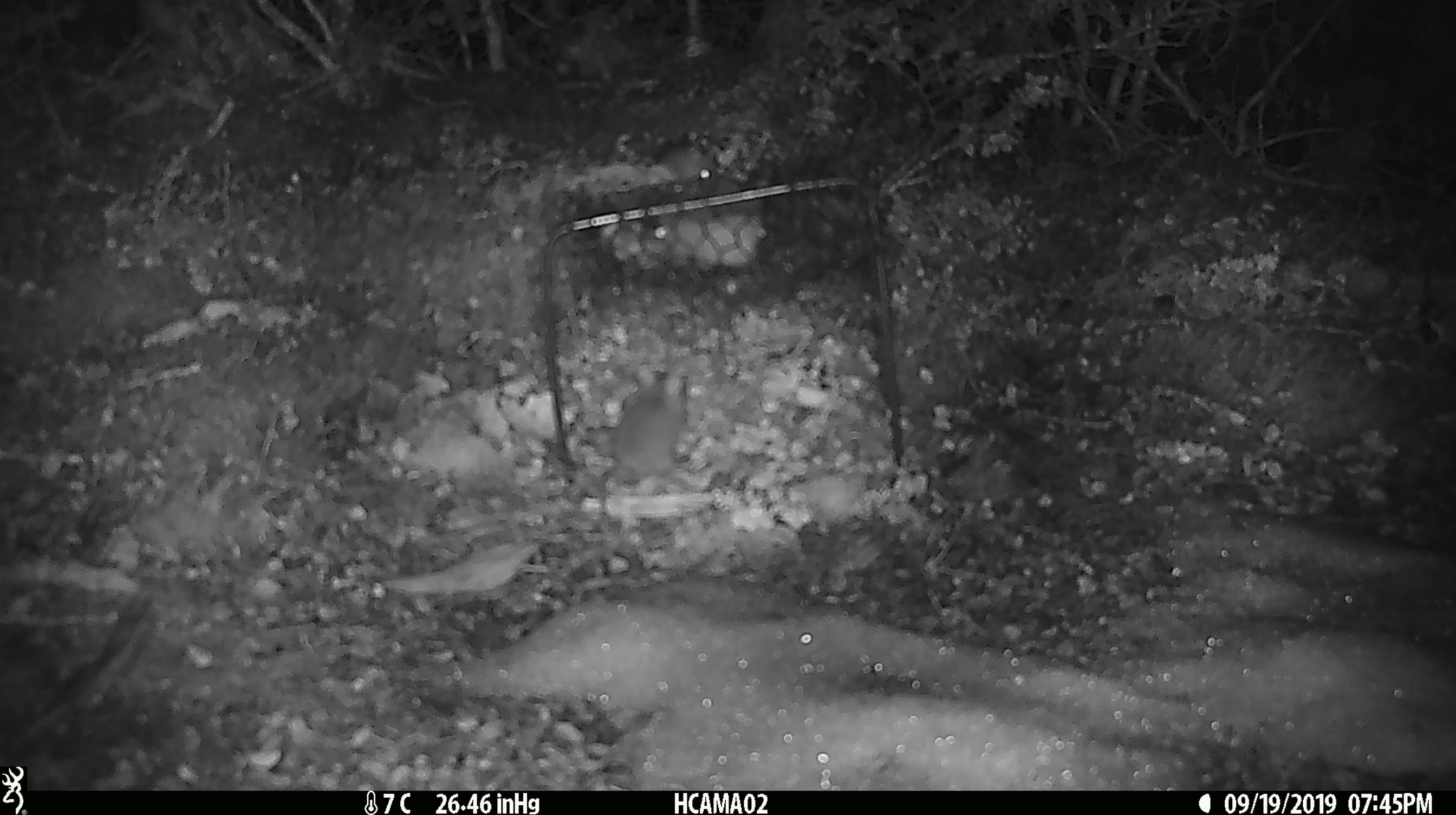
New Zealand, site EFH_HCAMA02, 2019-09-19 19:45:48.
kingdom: Animalia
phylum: Chordata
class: Mammalia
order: Rodentia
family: Muridae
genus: Mus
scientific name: Mus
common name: mouse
Mouse (Mus).